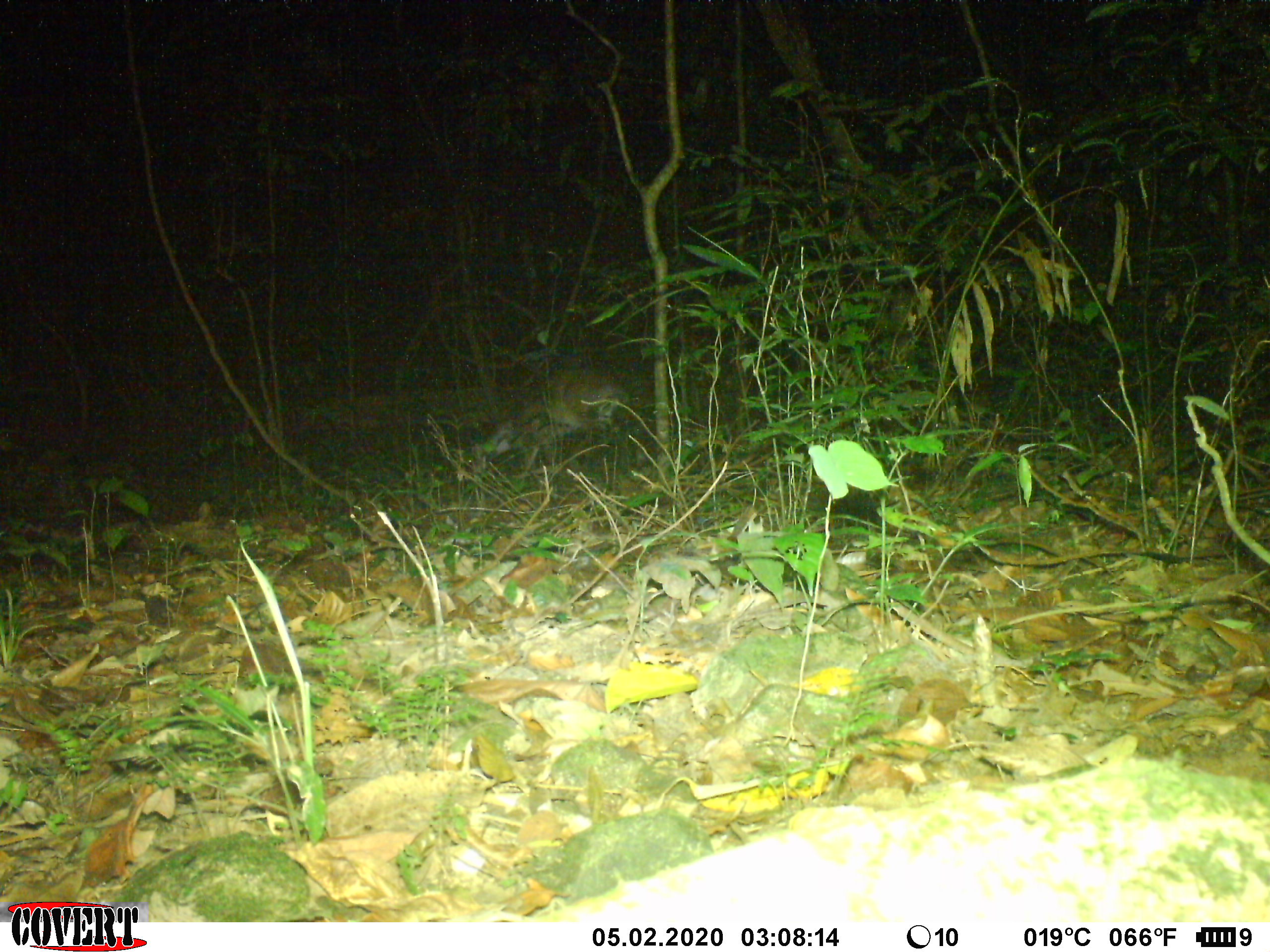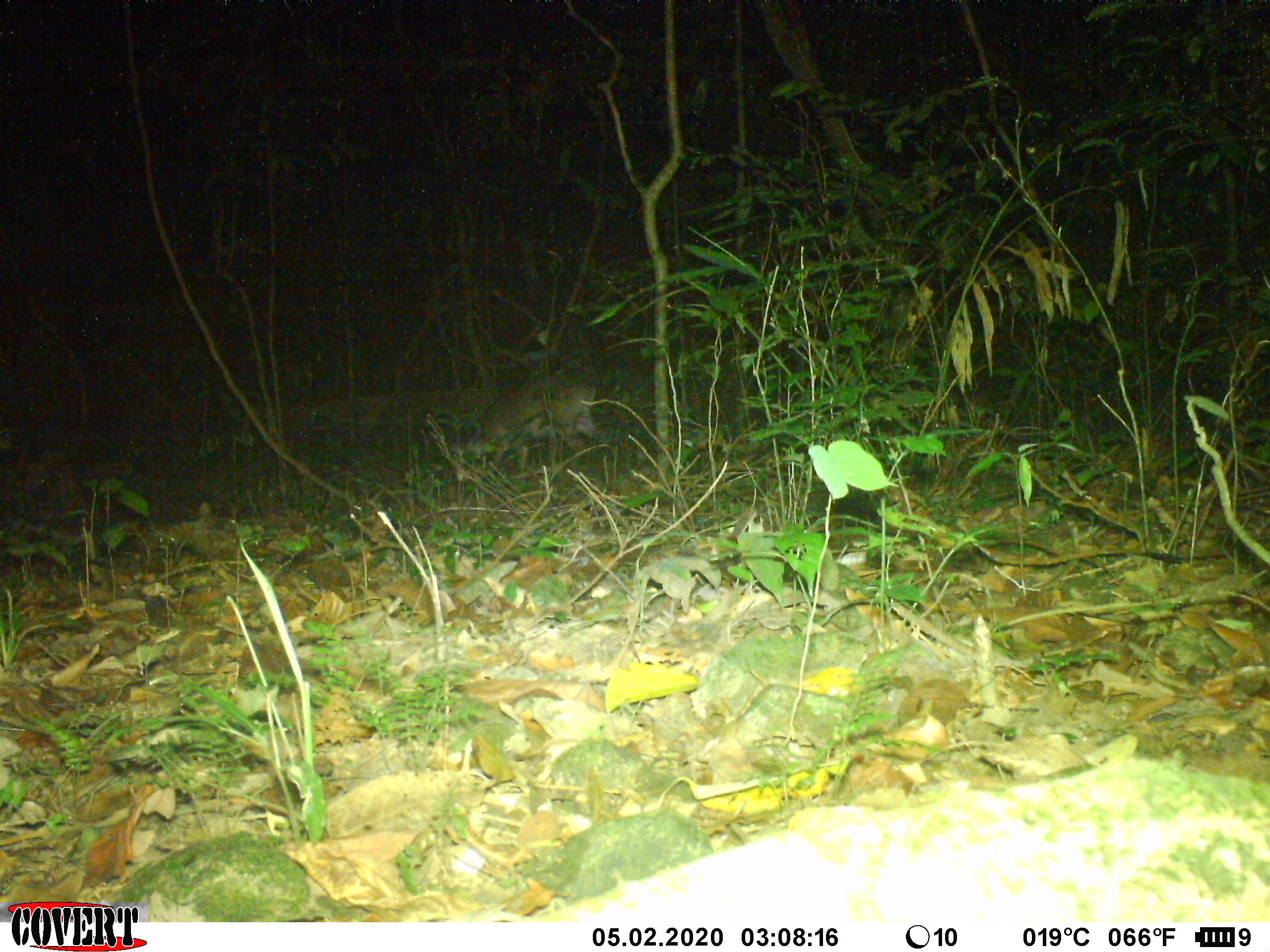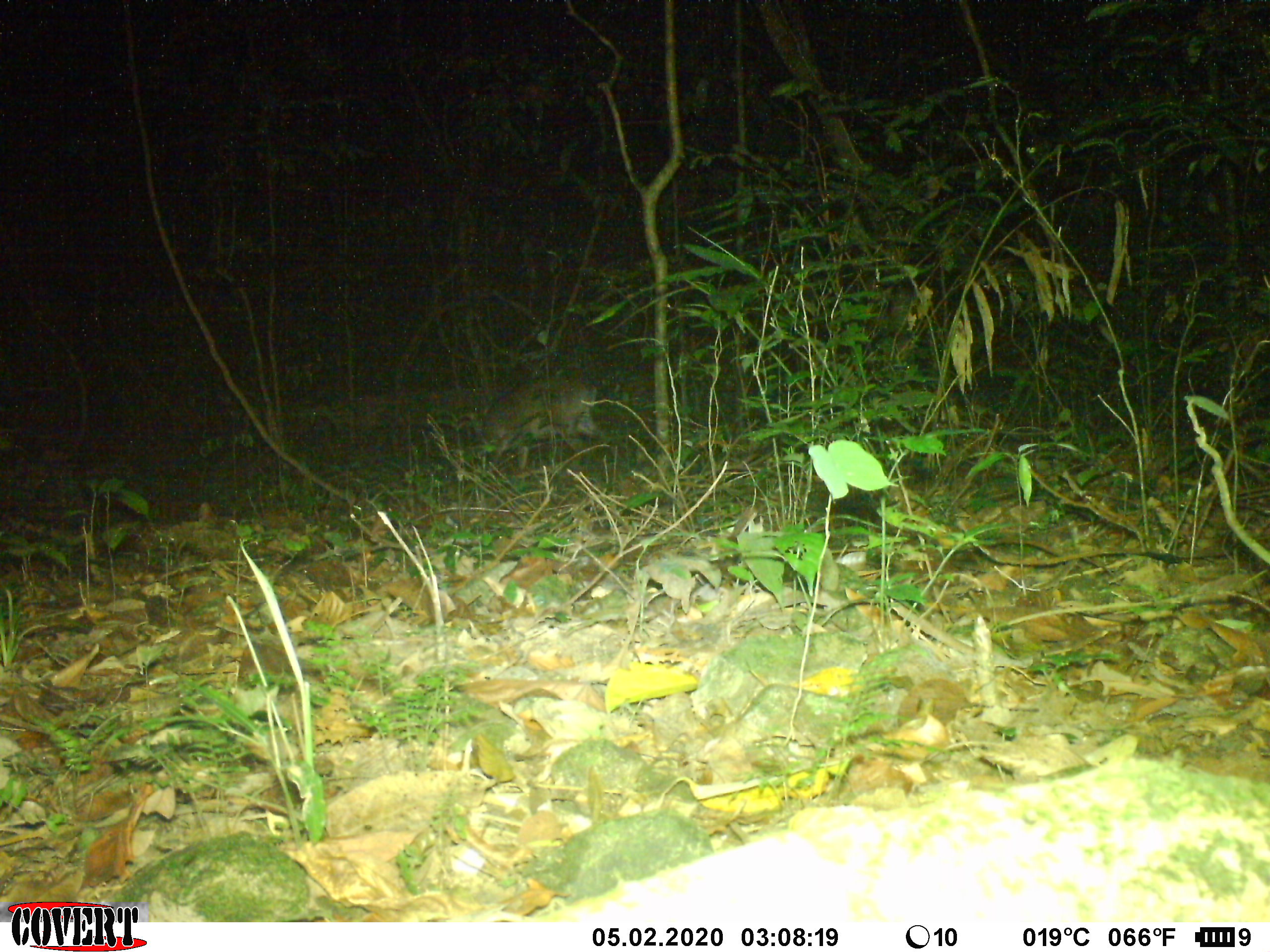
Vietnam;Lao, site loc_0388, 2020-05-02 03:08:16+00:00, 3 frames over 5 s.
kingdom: Animalia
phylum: Chordata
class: Mammalia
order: Artiodactyla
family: Cervidae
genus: Muntiacus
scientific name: Muntiacus vuquangensis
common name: large-antlered muntjac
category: large antlered muntjac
Large antlered muntjac (large-antlered muntjac) (Muntiacus vuquangensis). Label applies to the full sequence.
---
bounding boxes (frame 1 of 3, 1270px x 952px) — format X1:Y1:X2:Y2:
large antlered muntjac: 475:363:634:497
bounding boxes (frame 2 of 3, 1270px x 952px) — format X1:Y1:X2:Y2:
large antlered muntjac: 446:375:602:487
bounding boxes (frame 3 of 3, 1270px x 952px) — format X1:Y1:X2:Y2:
large antlered muntjac: 465:375:605:484